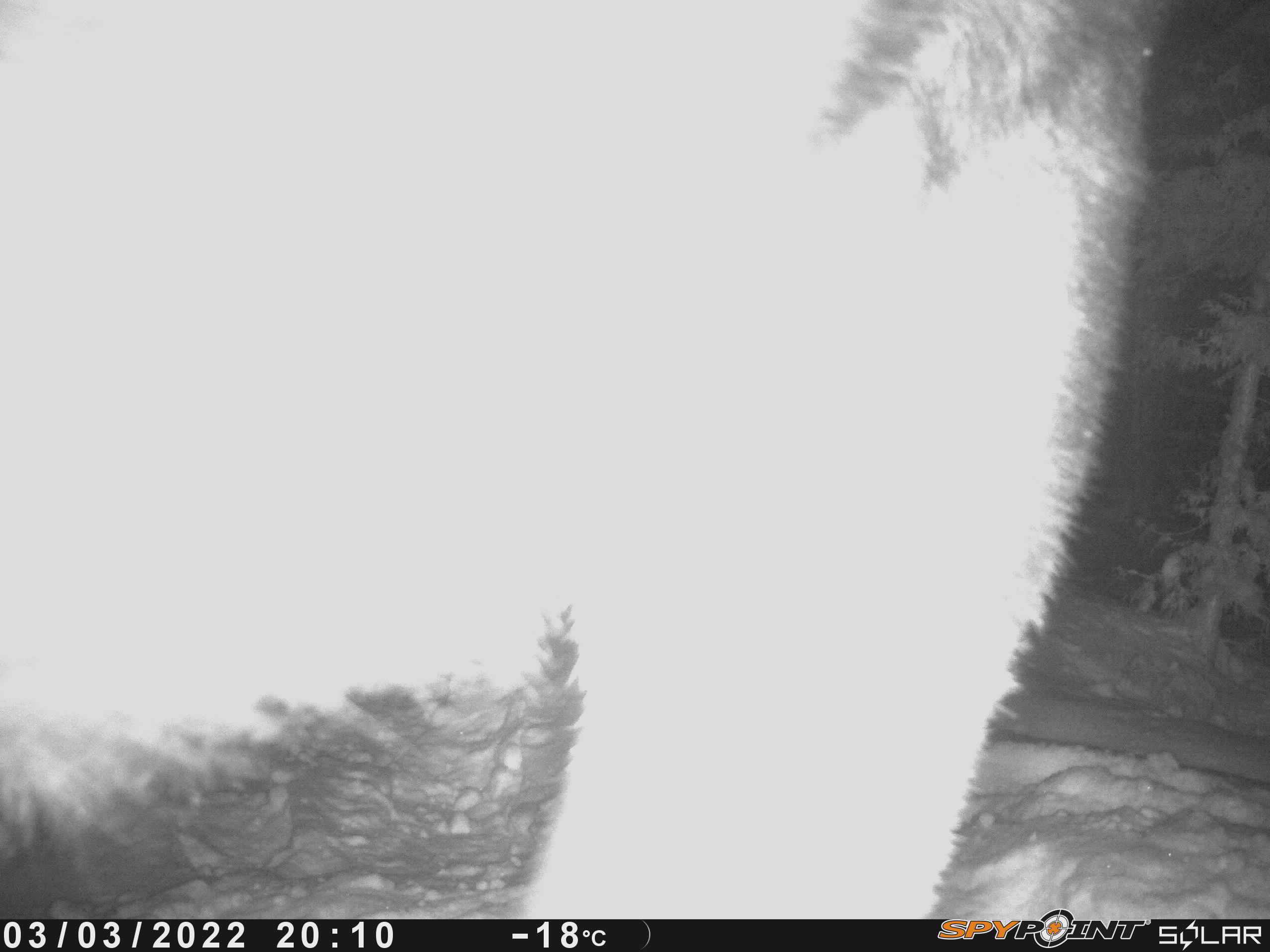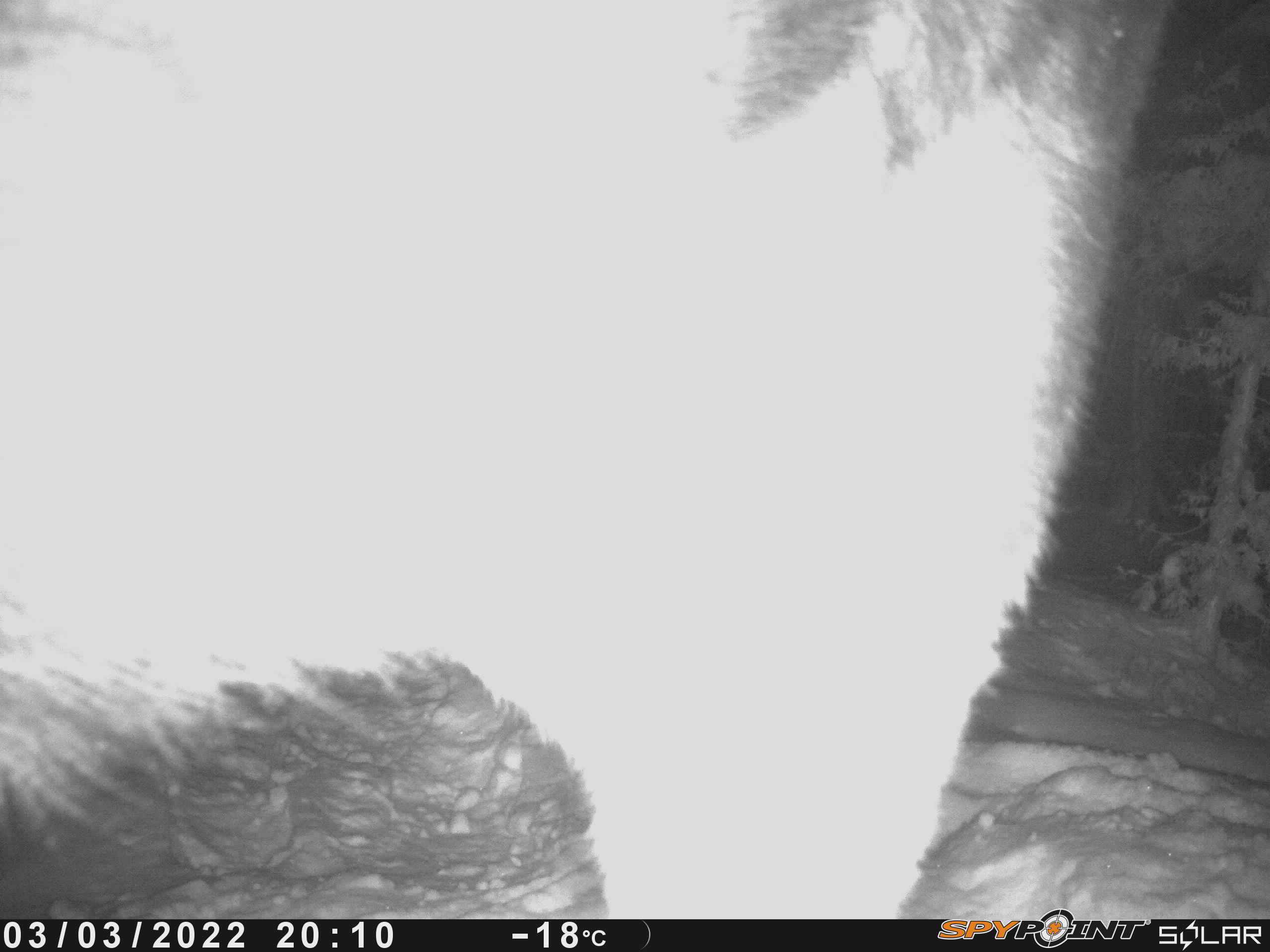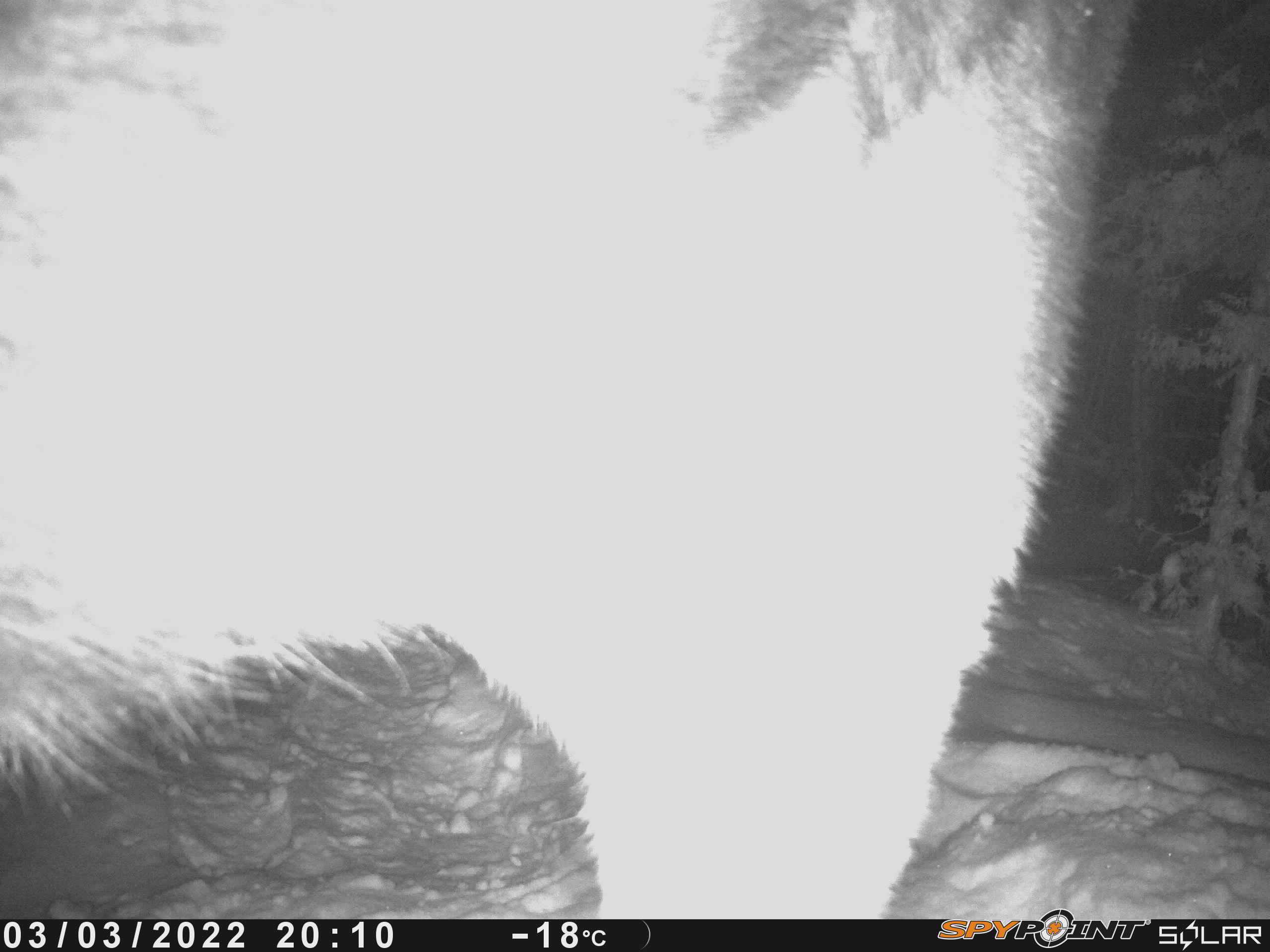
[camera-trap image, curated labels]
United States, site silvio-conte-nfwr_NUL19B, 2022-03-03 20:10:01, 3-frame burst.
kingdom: Animalia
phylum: Chordata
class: Mammalia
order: Artiodactyla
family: Cervidae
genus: Alces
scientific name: Alces alces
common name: moose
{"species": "moose (Alces alces)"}